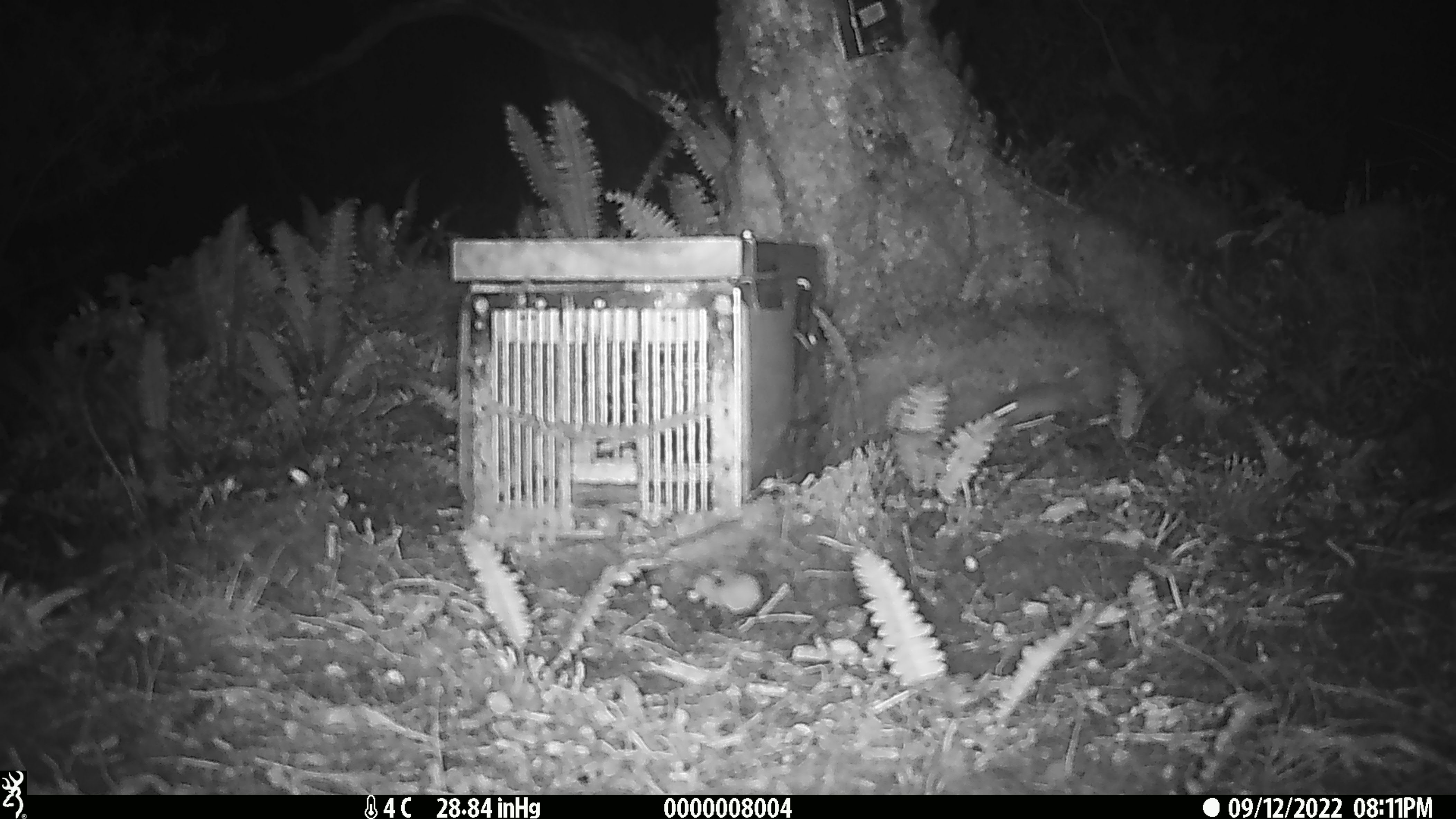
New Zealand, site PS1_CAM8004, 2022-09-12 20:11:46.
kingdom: Animalia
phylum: Chordata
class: Mammalia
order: Rodentia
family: Muridae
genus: Mus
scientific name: Mus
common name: mouse